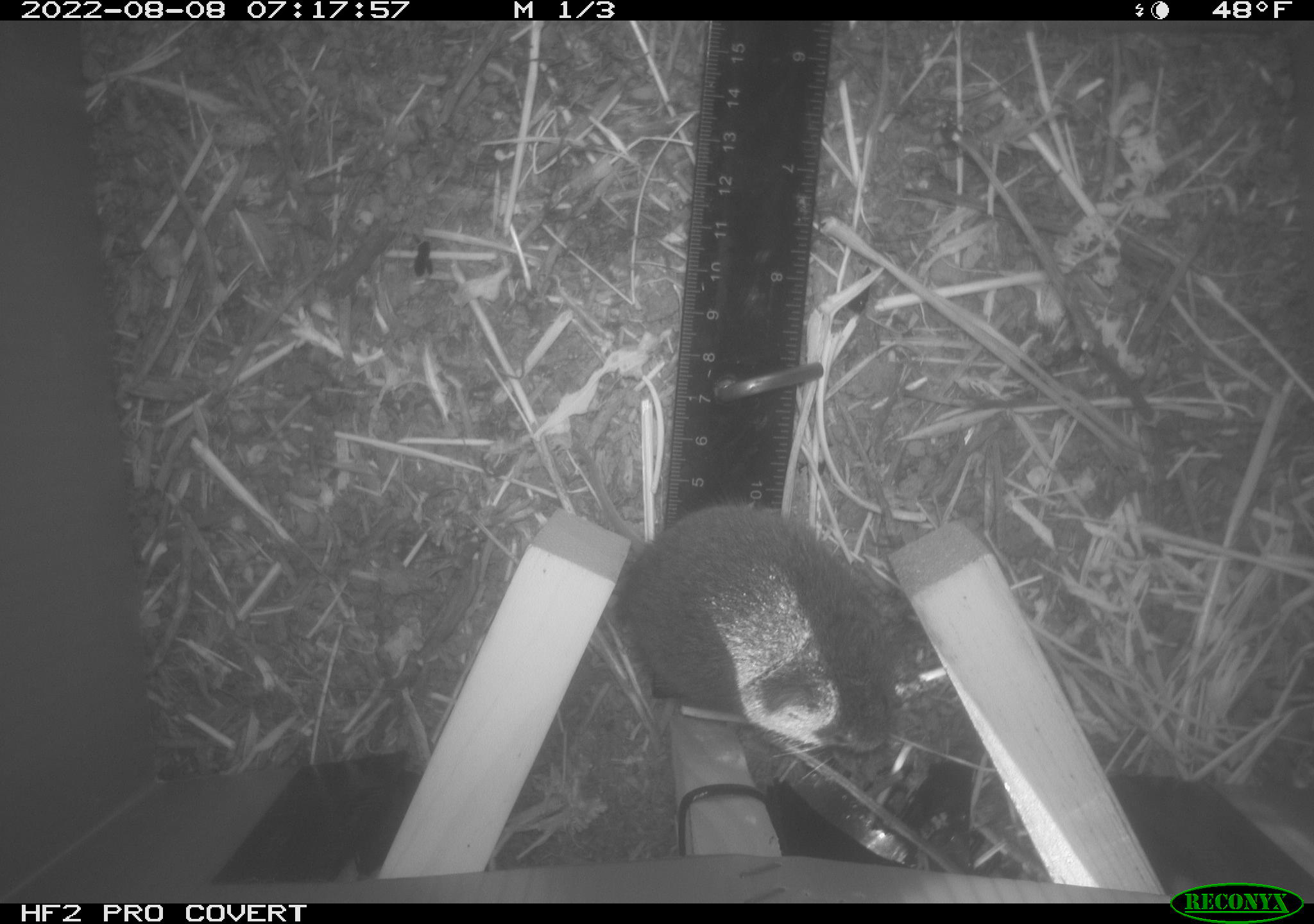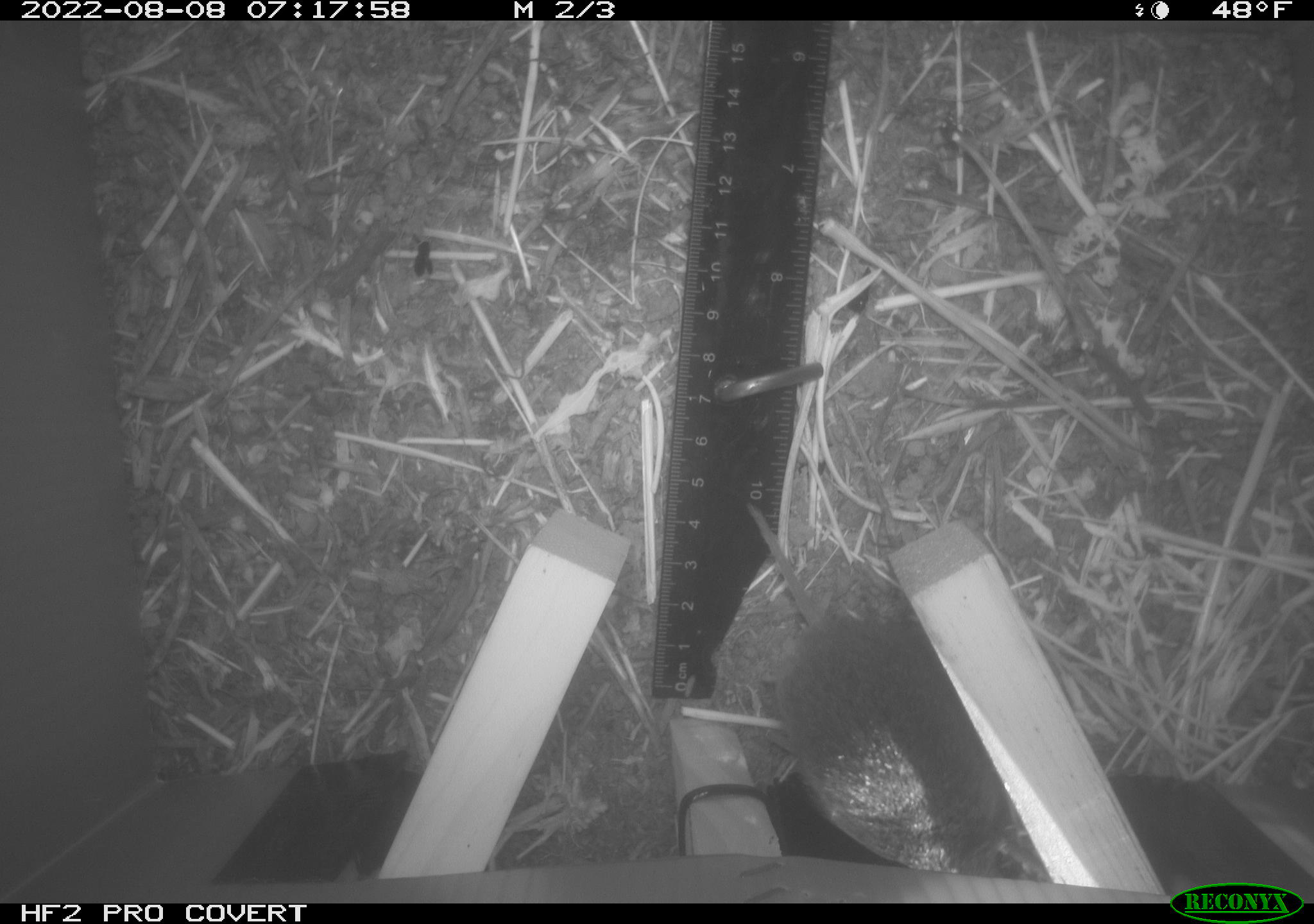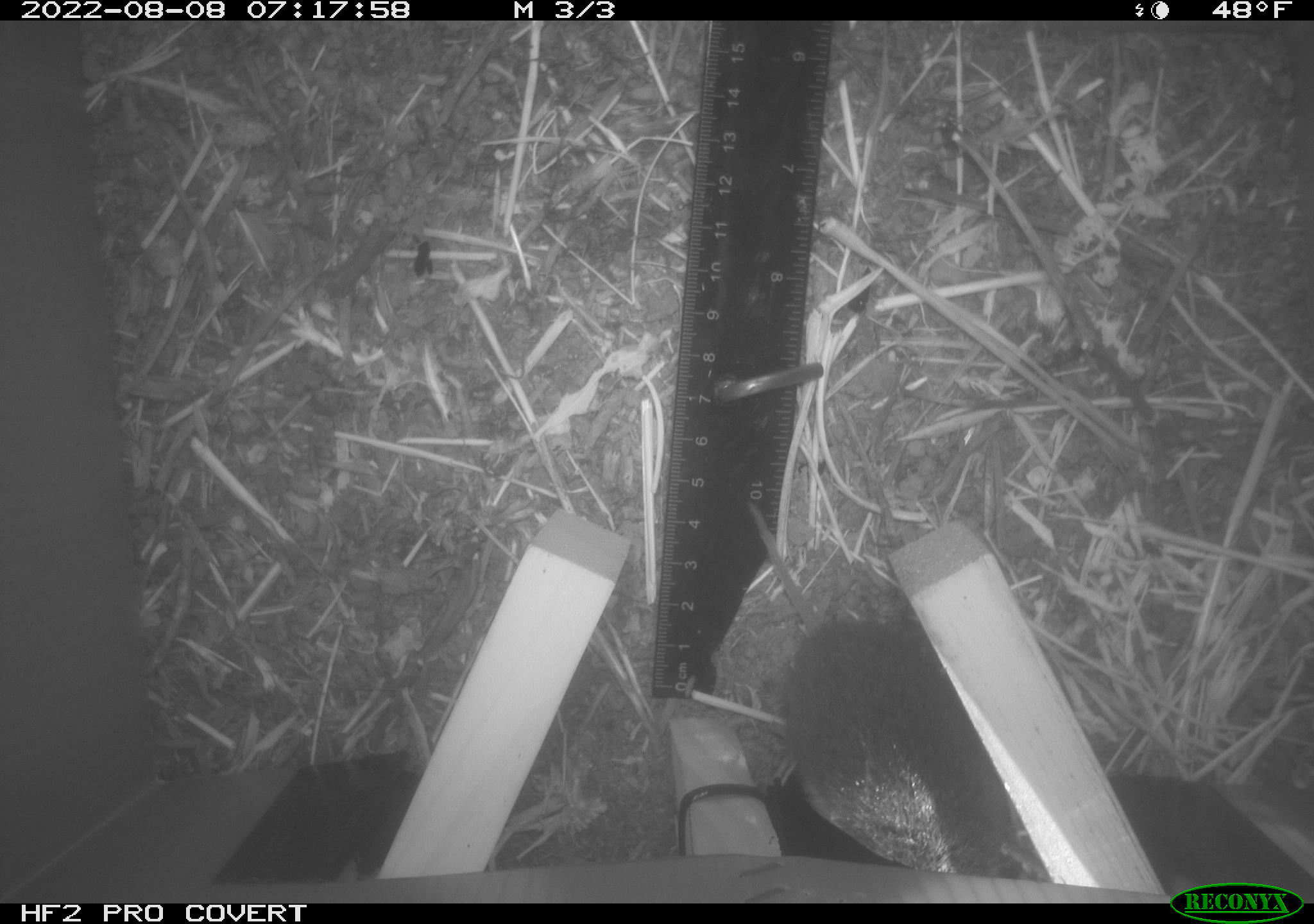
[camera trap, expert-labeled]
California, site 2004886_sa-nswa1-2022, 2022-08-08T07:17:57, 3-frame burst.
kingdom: Animalia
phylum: Chordata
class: Mammalia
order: Rodentia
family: Cricetidae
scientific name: Cricetidae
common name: hamsters, voles, lemmings, and allies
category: cricetidae family